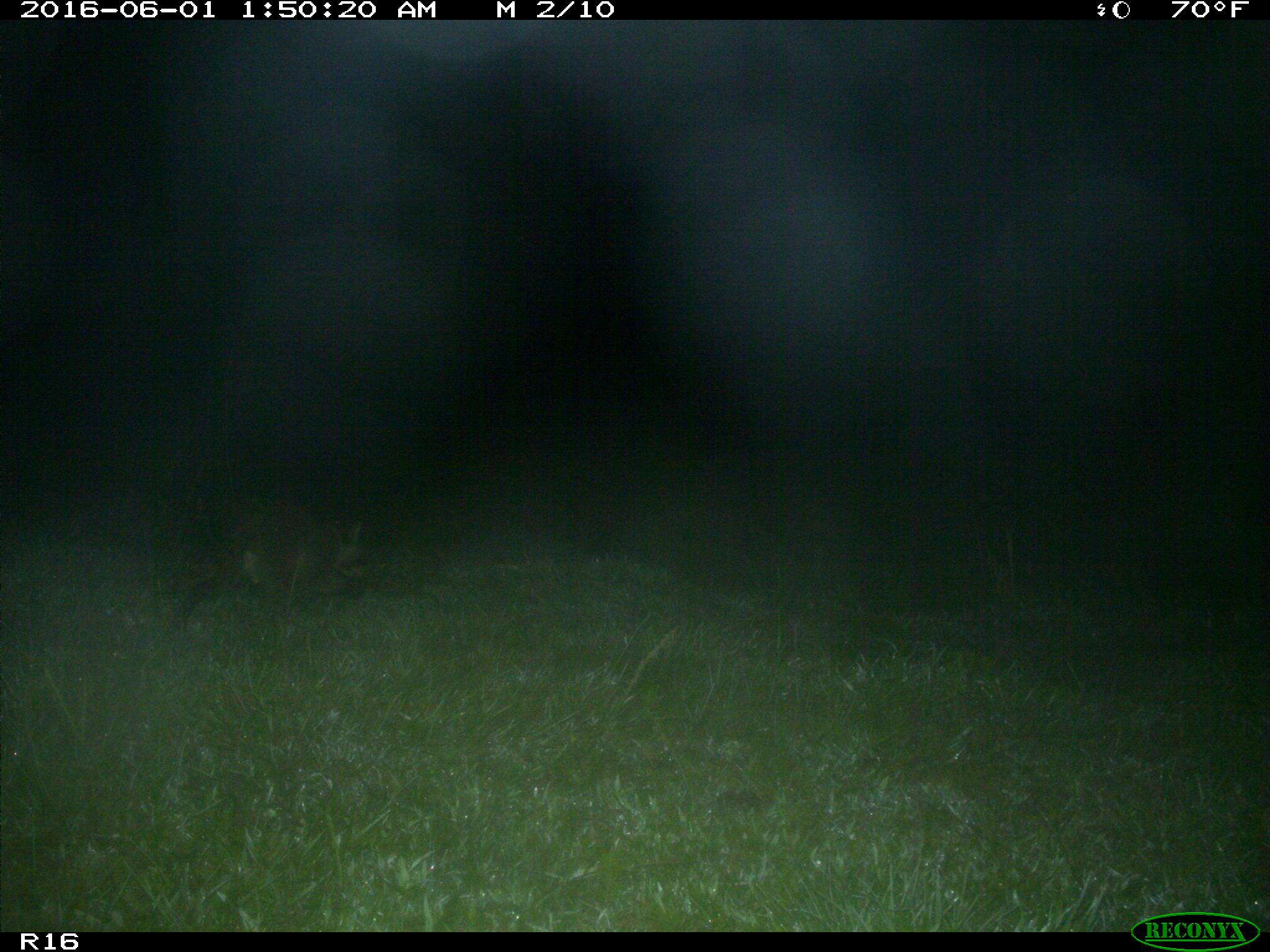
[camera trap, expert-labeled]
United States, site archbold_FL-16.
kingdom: Animalia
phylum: Chordata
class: Mammalia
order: Carnivora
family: Procyonidae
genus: Procyon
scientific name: Procyon lotor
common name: common raccoon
Procyon lotor (common raccoon).